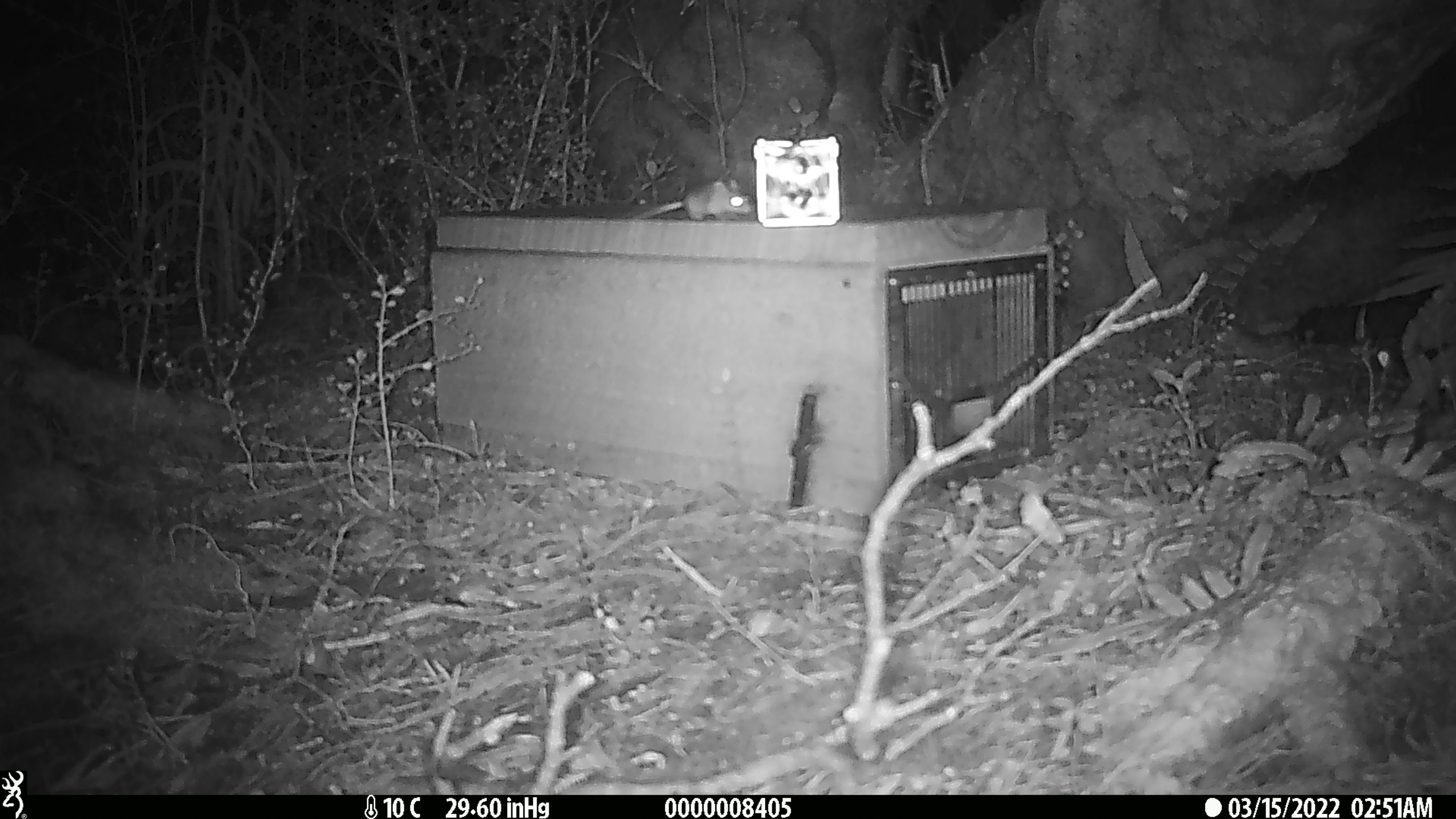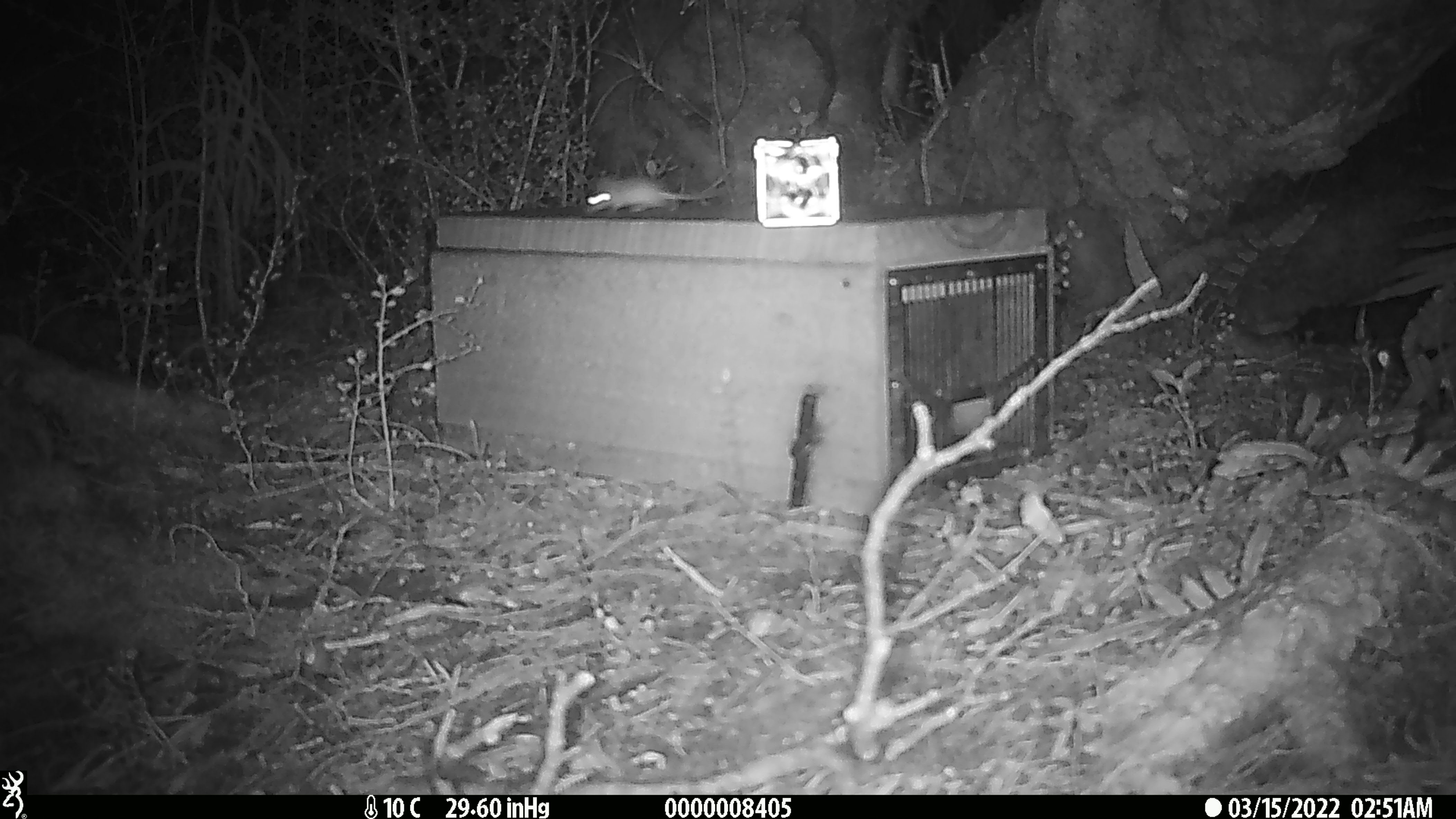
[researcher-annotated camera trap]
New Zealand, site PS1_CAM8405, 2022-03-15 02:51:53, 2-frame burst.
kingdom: Animalia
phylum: Chordata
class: Mammalia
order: Rodentia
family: Muridae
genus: Mus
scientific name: Mus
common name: mouse